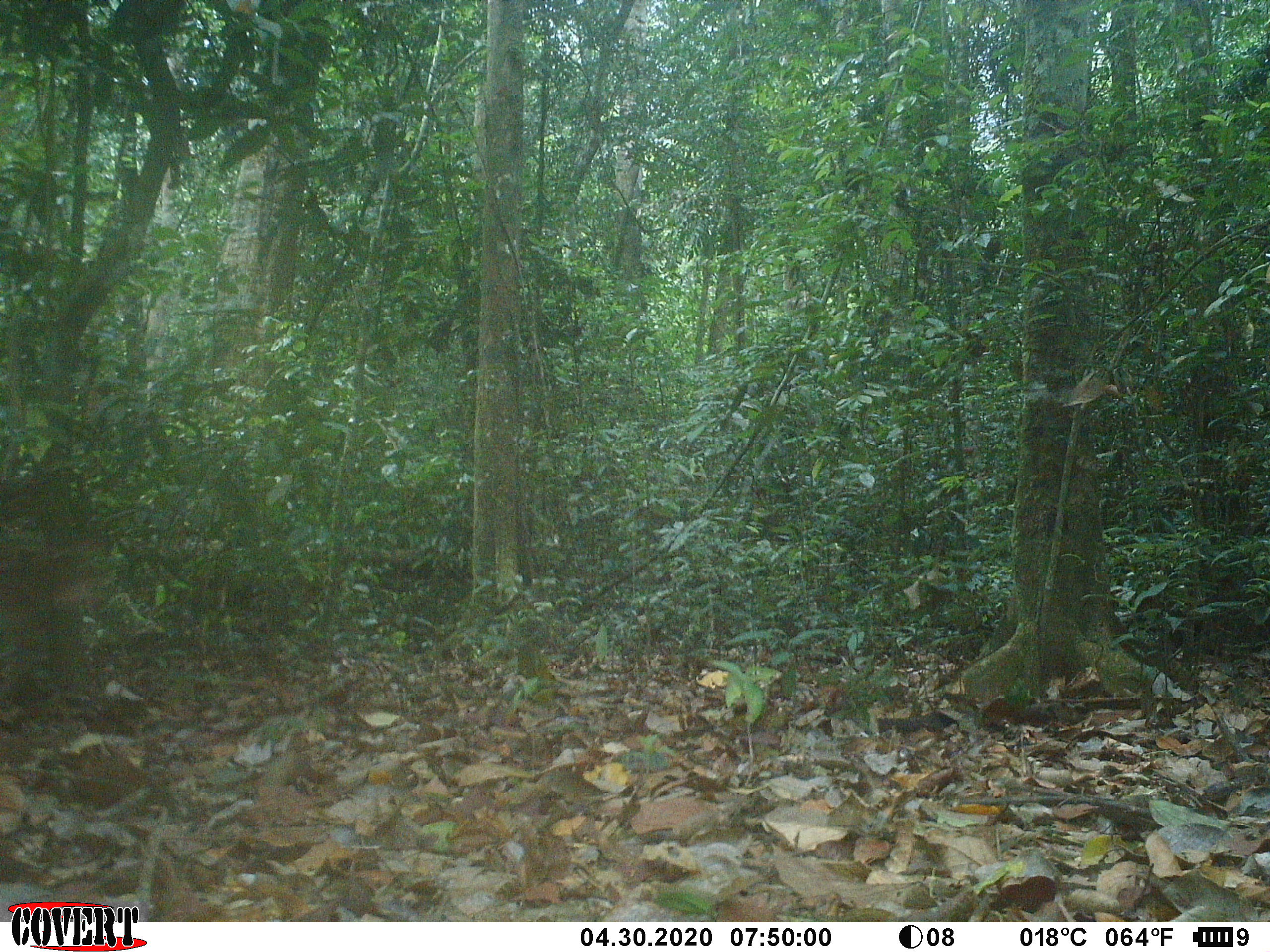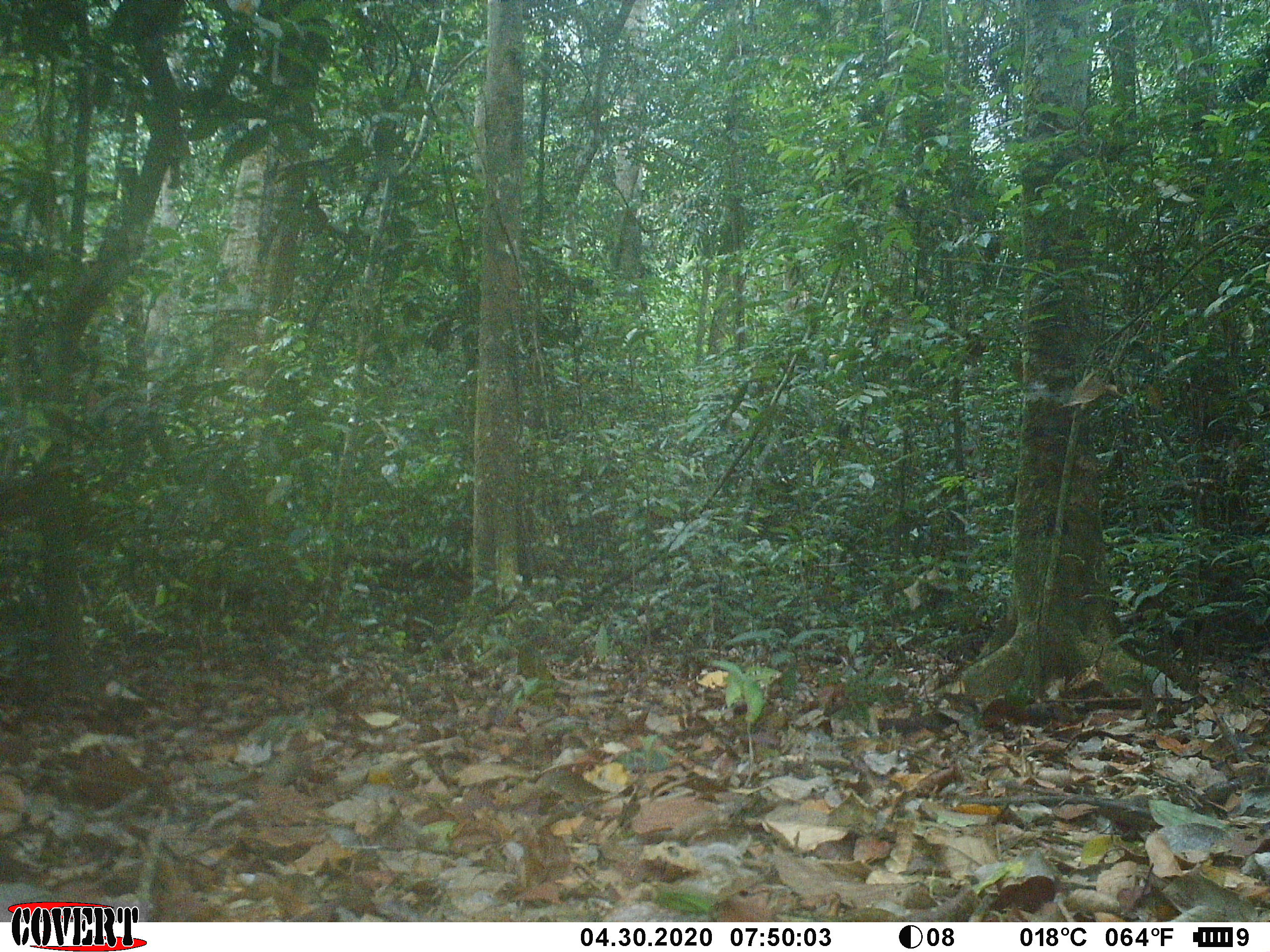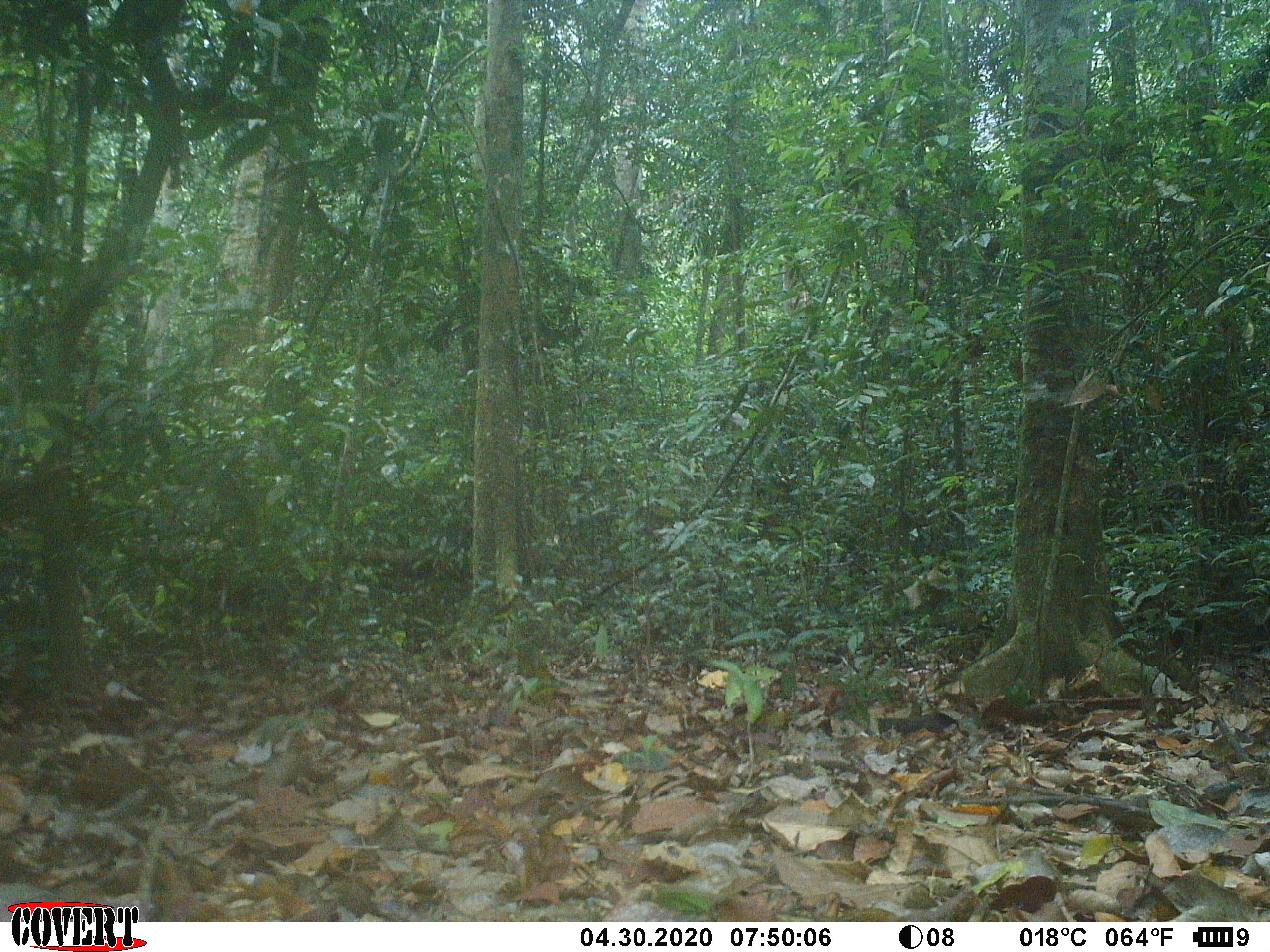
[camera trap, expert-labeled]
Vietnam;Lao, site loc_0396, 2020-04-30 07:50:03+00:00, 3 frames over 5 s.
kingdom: Animalia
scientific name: Animalia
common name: animal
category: unidentified animal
Unidentified animal (animal) (Animalia). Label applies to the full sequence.